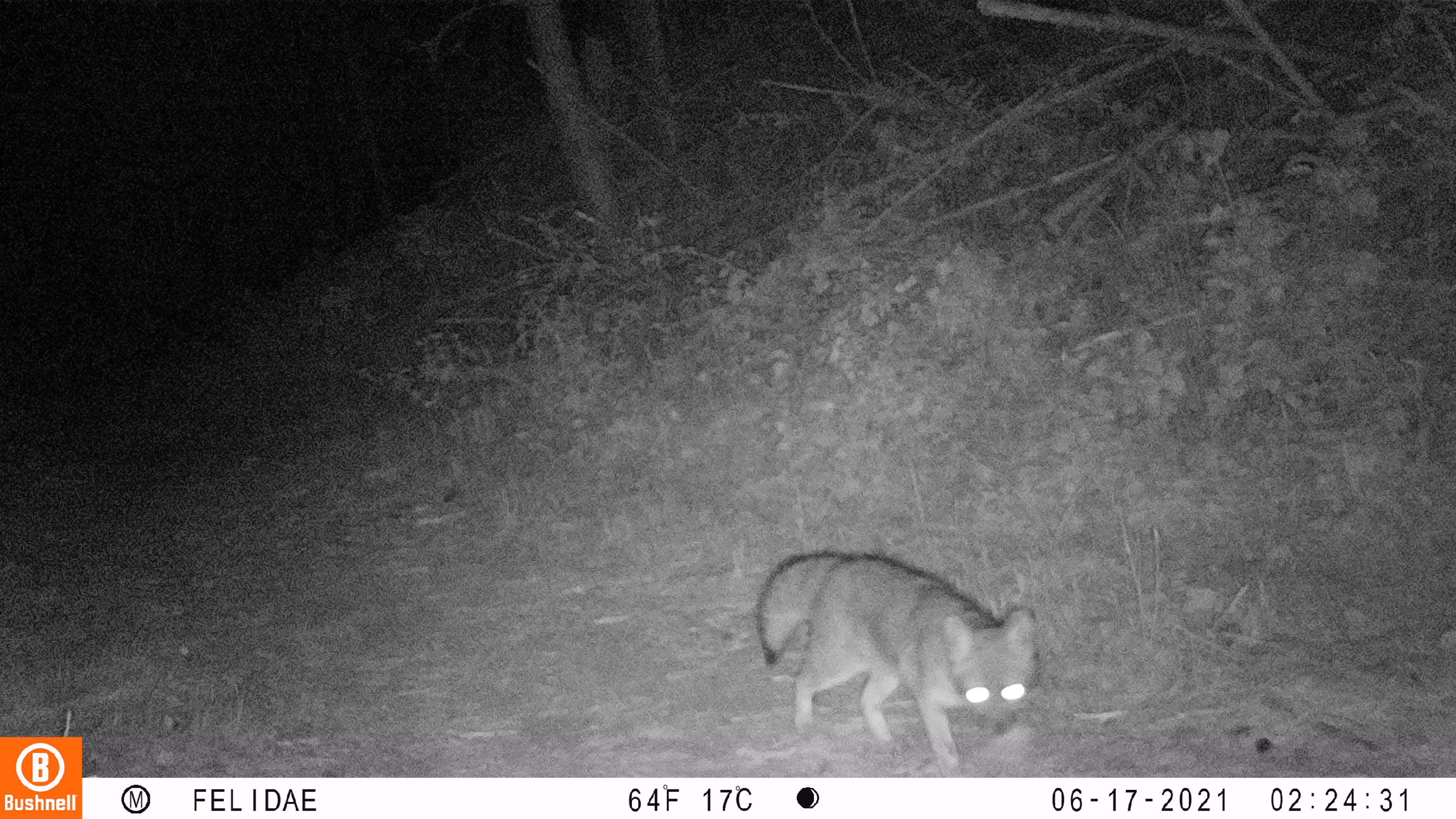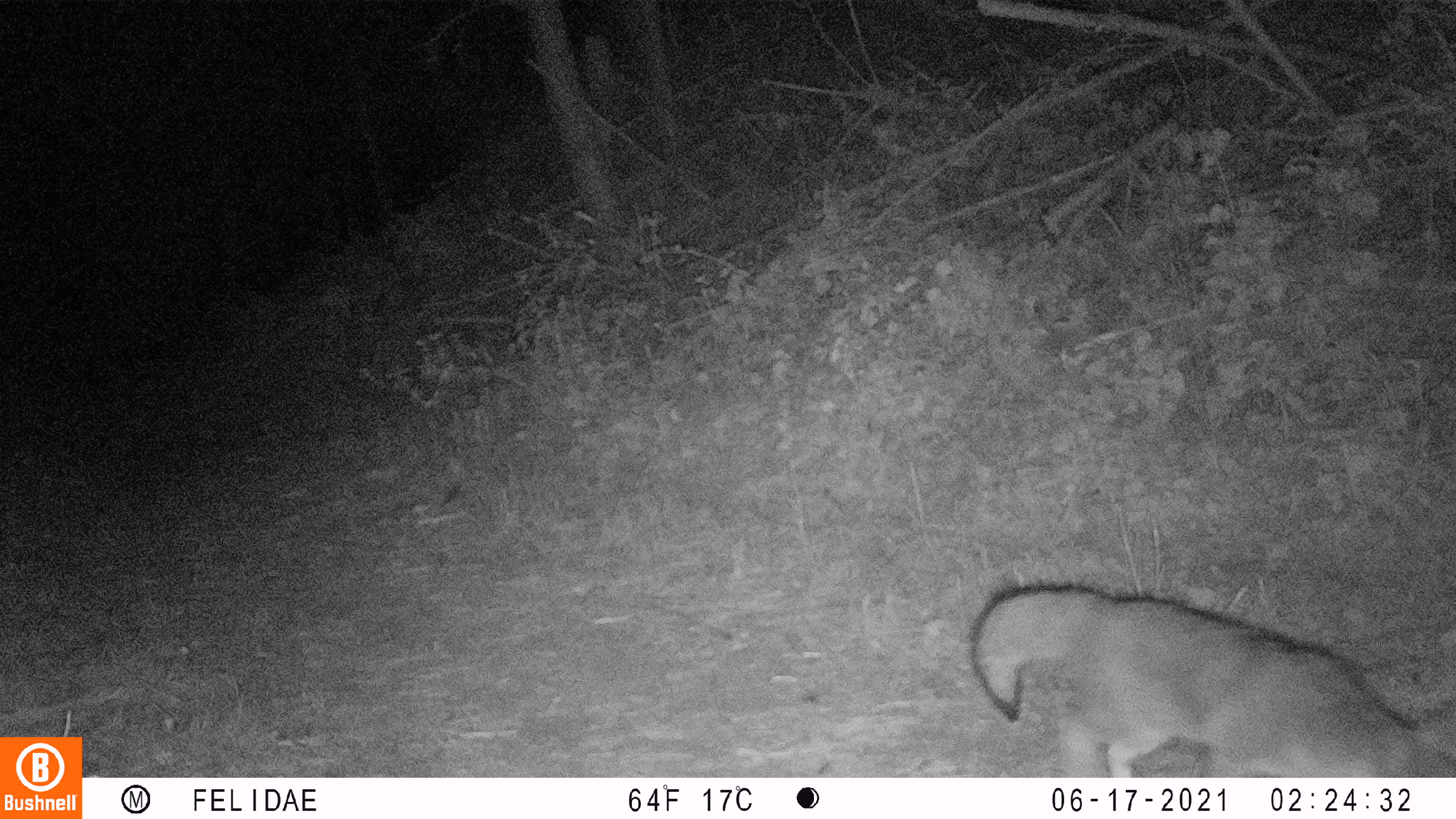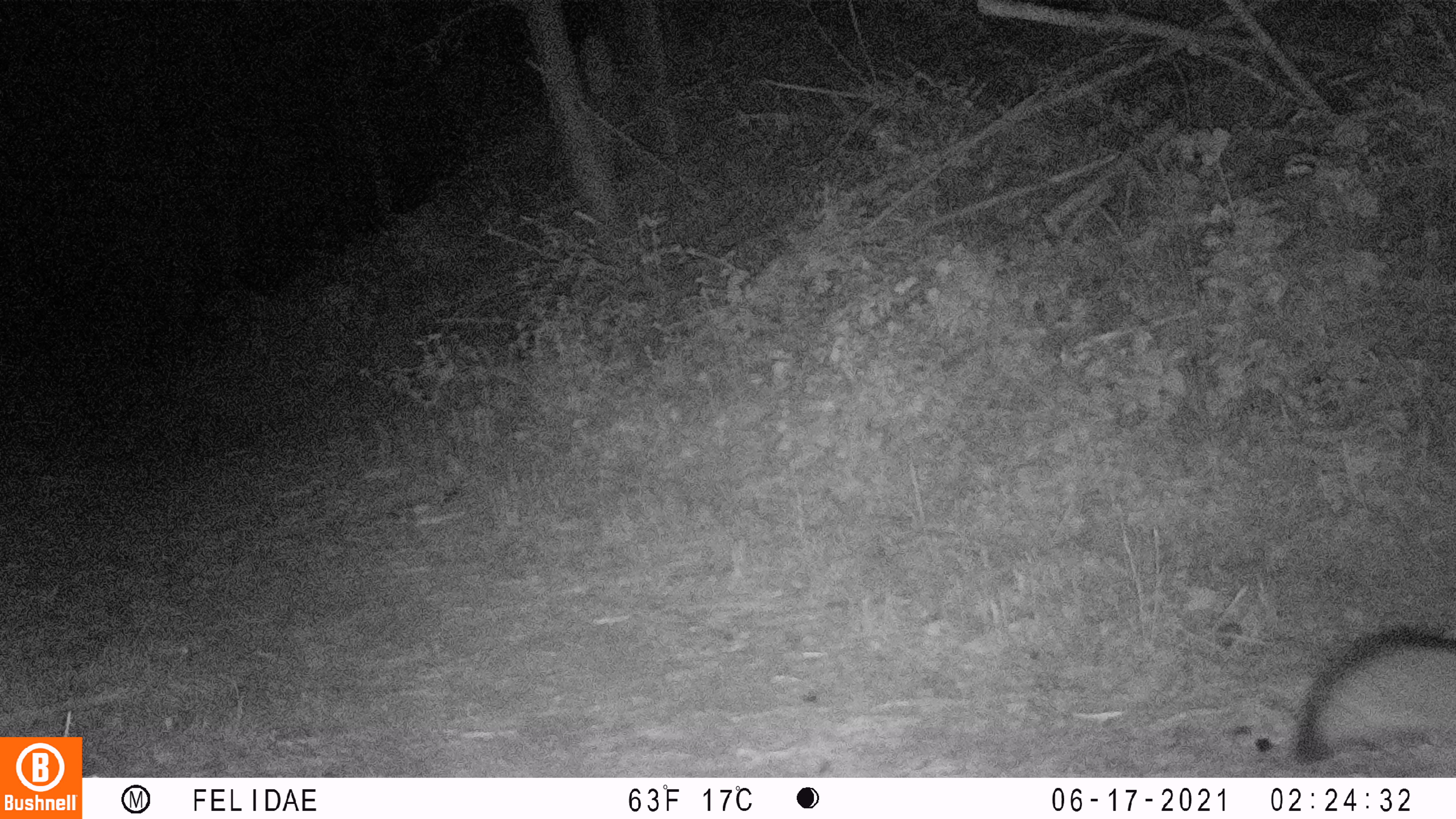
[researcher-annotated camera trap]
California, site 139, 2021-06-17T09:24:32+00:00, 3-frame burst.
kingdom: Animalia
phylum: Chordata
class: Mammalia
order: Carnivora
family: Canidae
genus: Urocyon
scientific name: Urocyon cinereoargenteus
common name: gray fox